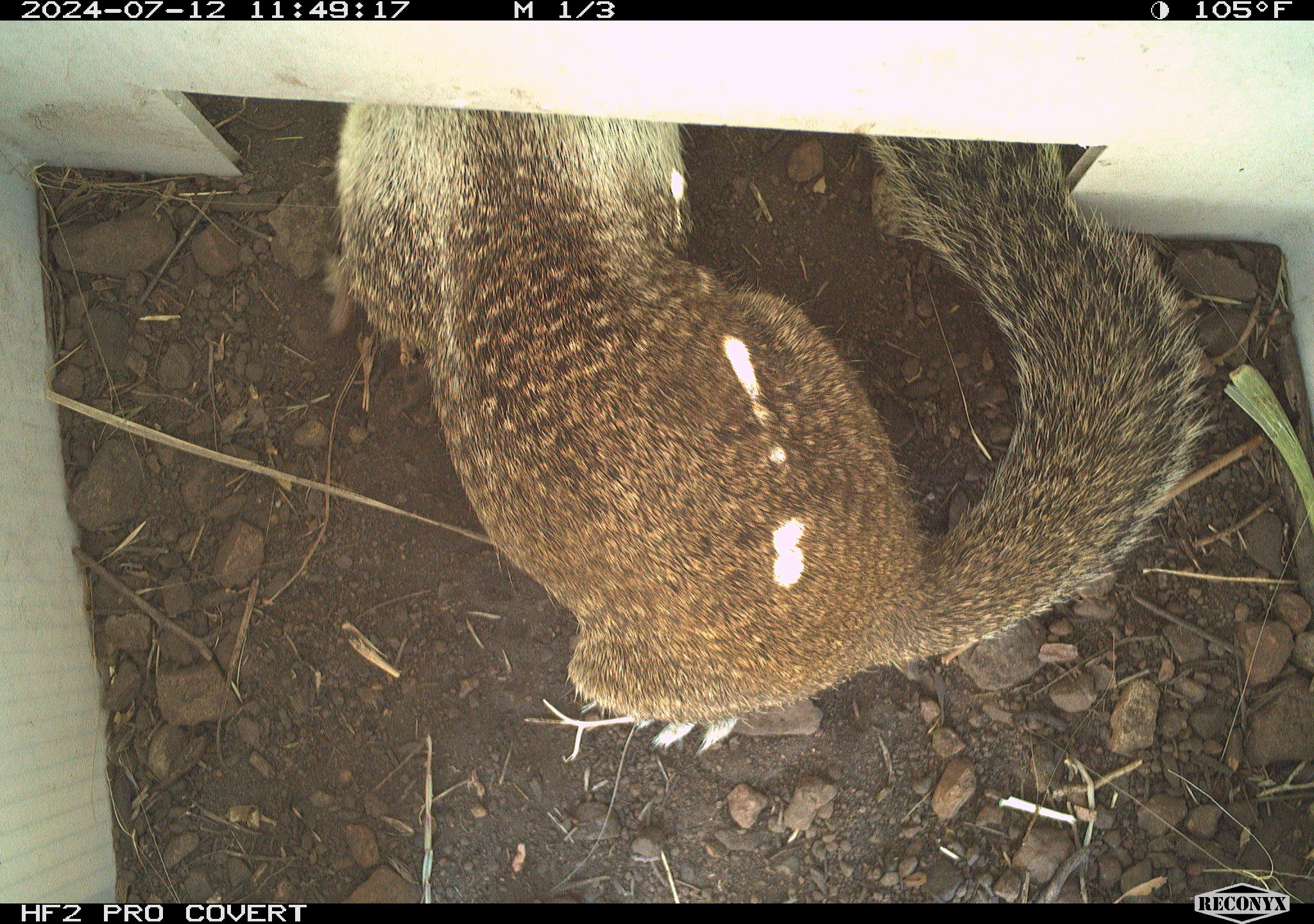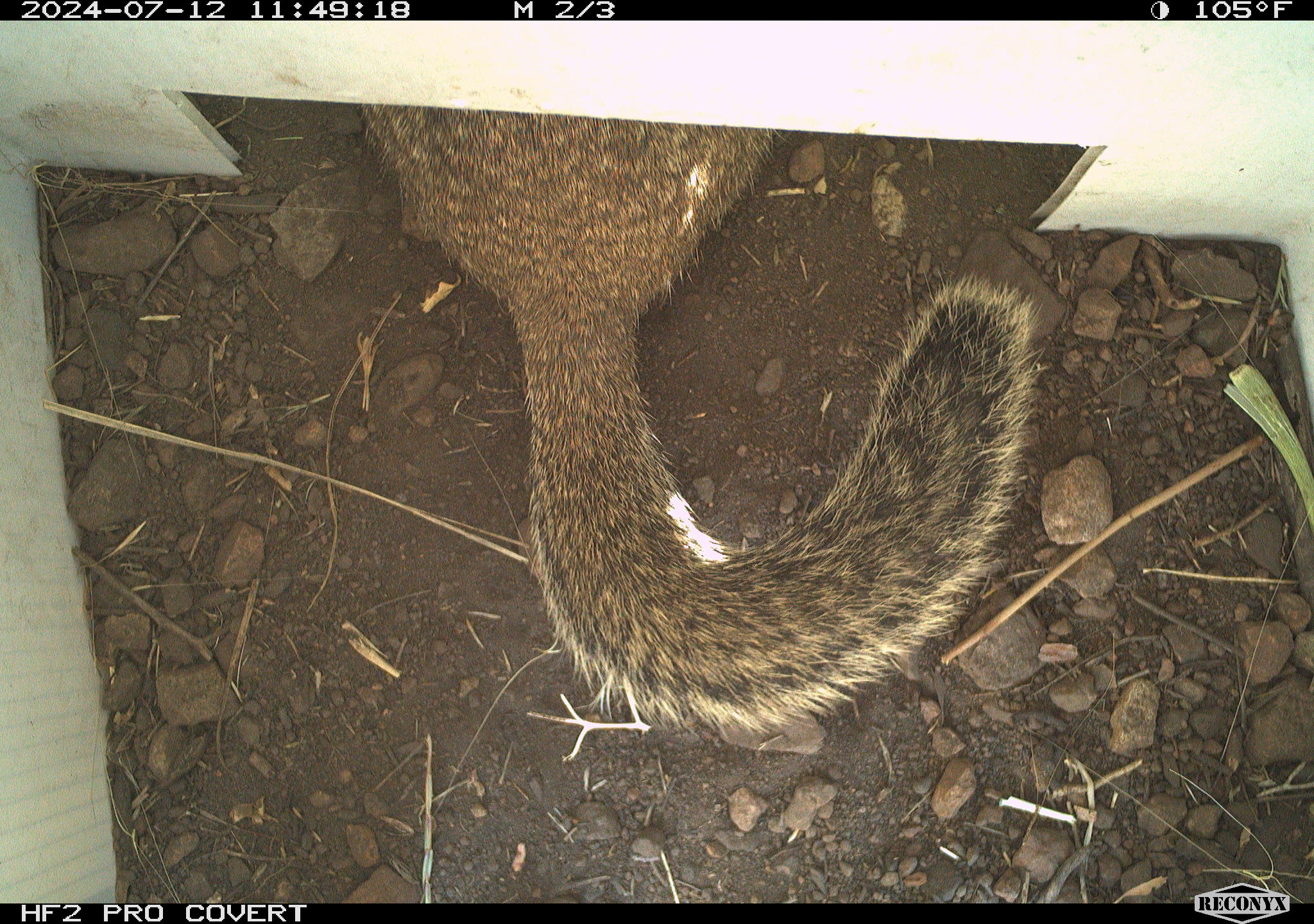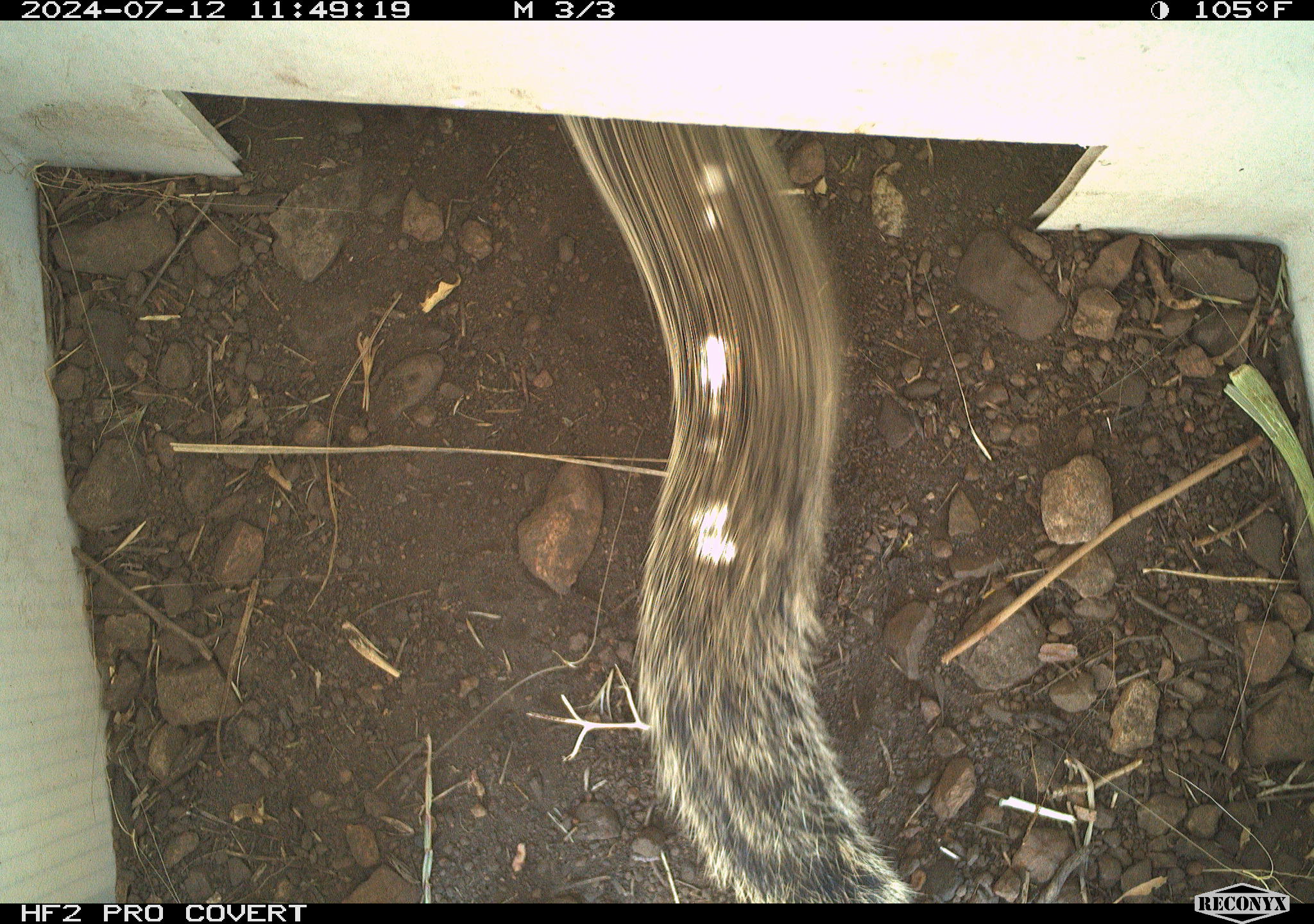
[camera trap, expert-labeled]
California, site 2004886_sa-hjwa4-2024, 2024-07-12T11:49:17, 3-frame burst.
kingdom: Animalia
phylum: Chordata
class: Mammalia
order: Rodentia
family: Sciuridae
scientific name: Sciuridae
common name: squirrels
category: sciuridae family